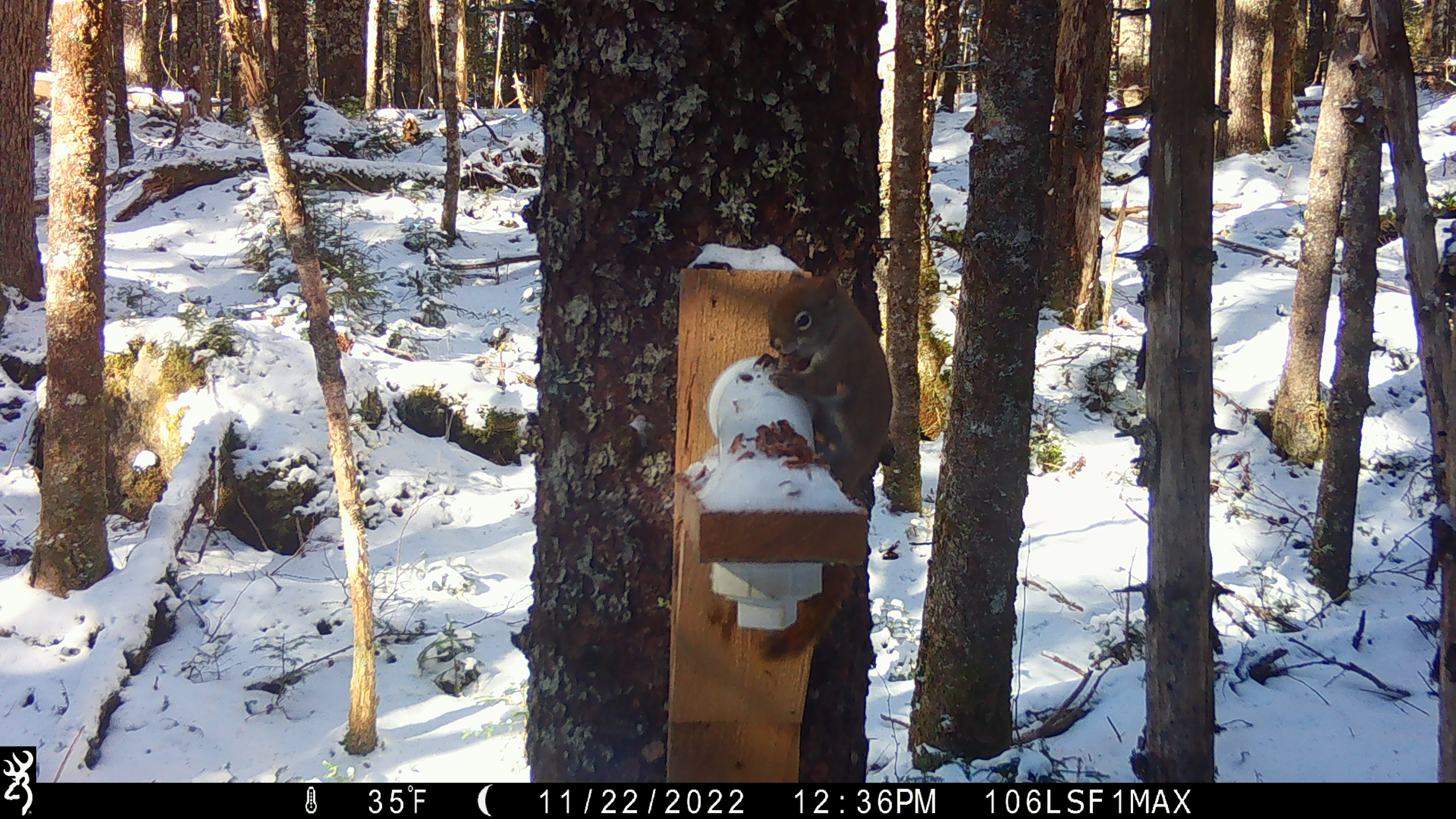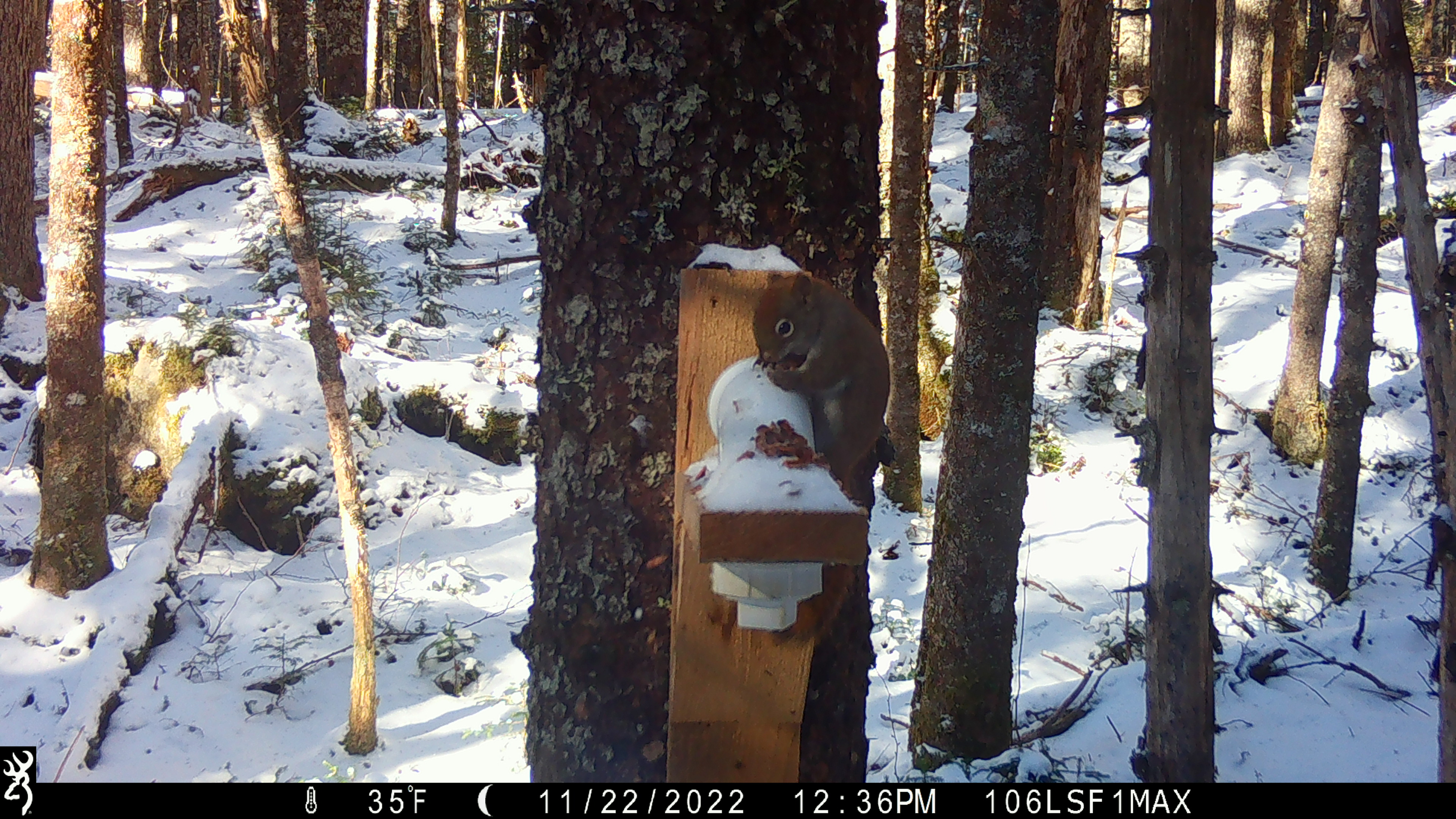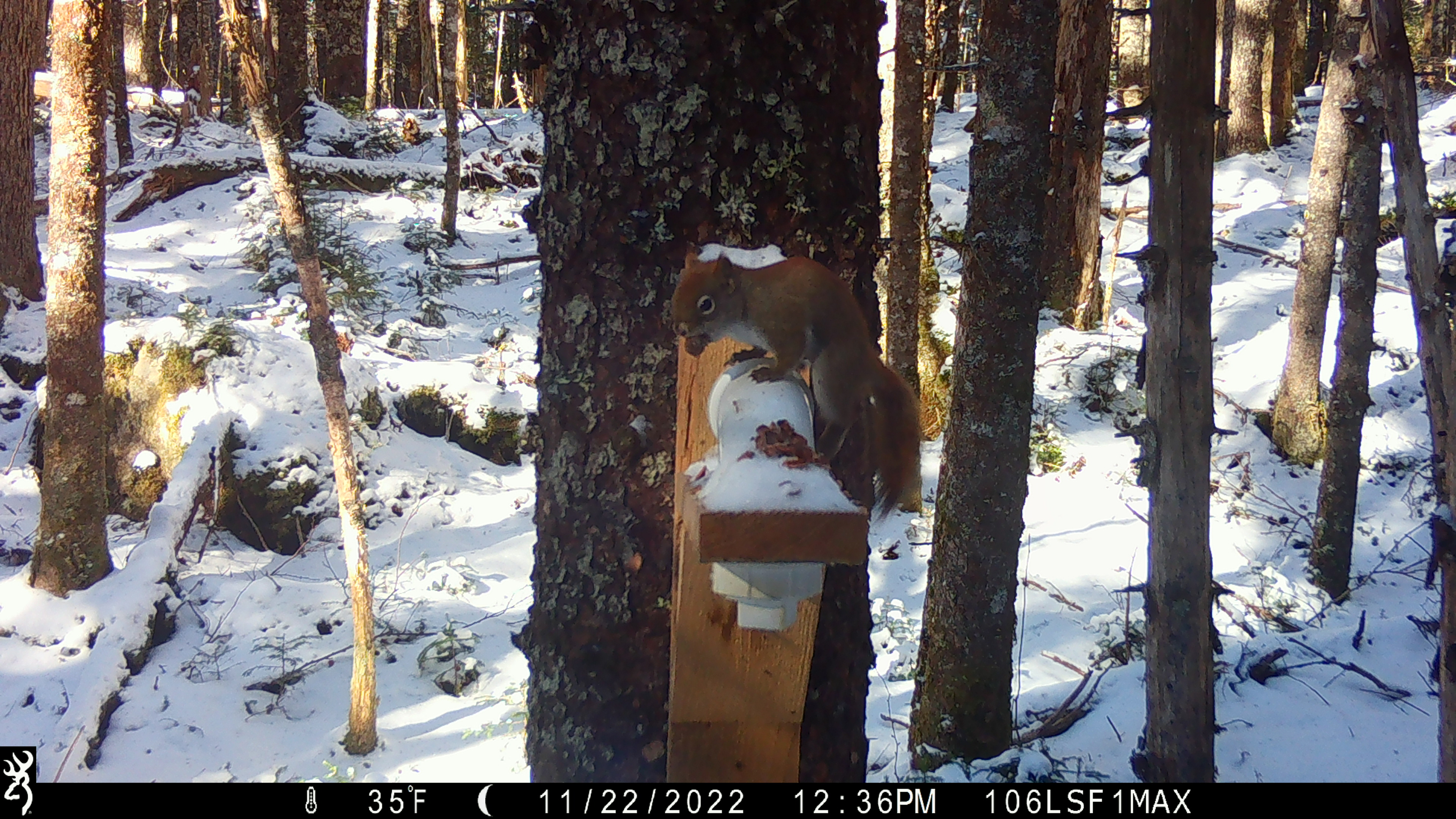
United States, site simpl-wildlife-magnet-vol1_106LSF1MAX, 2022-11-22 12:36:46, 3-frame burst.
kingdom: Animalia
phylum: Chordata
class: Mammalia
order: Rodentia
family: Sciuridae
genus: Tamiasciurus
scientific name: Tamiasciurus hudsonicus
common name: red squirrel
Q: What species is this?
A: Red squirrel (Tamiasciurus hudsonicus).